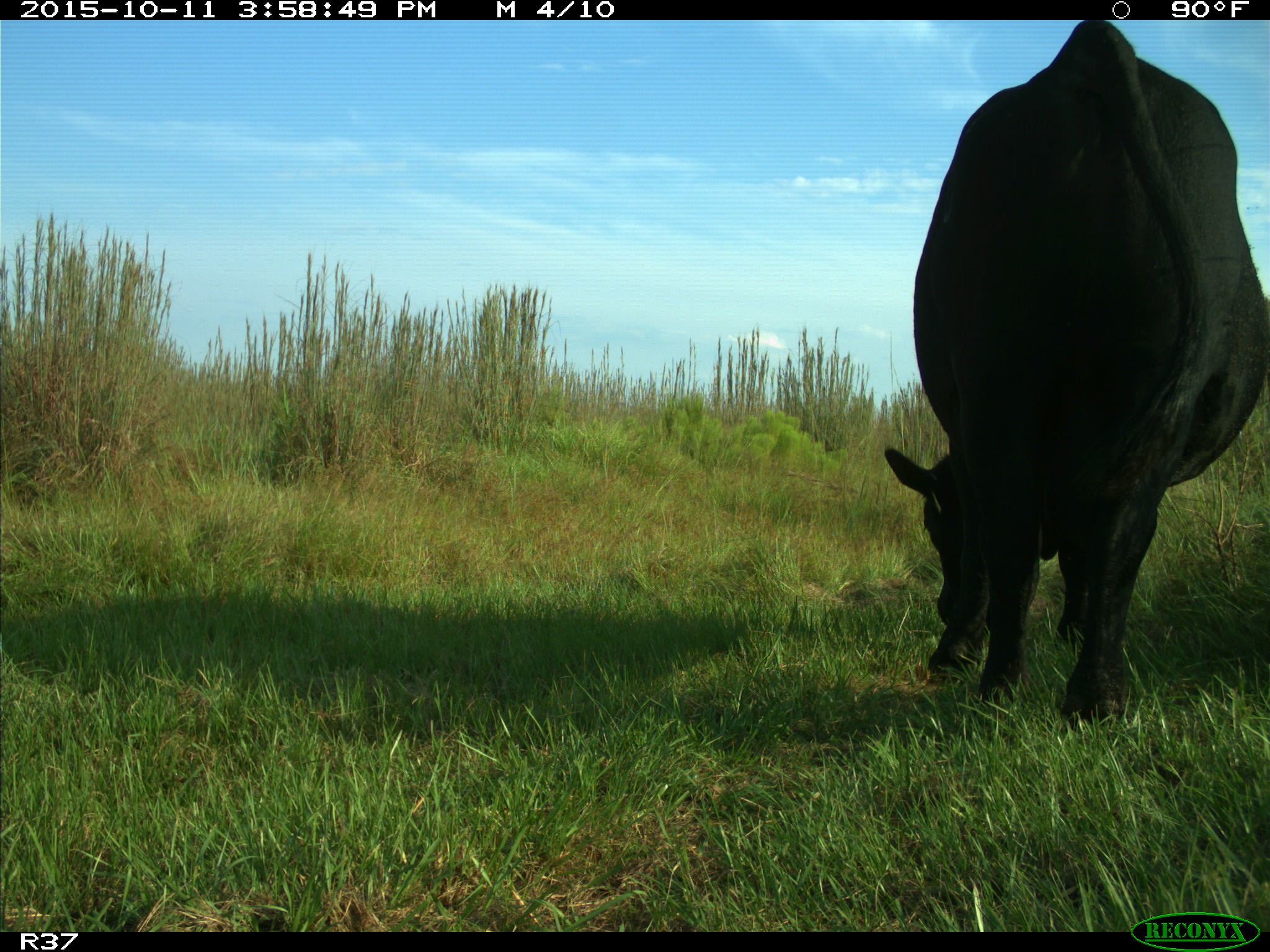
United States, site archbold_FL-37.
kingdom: Animalia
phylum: Chordata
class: Mammalia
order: Artiodactyla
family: Bovidae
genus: Bos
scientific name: Bos taurus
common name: domestic cow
Bos taurus (domestic cow).